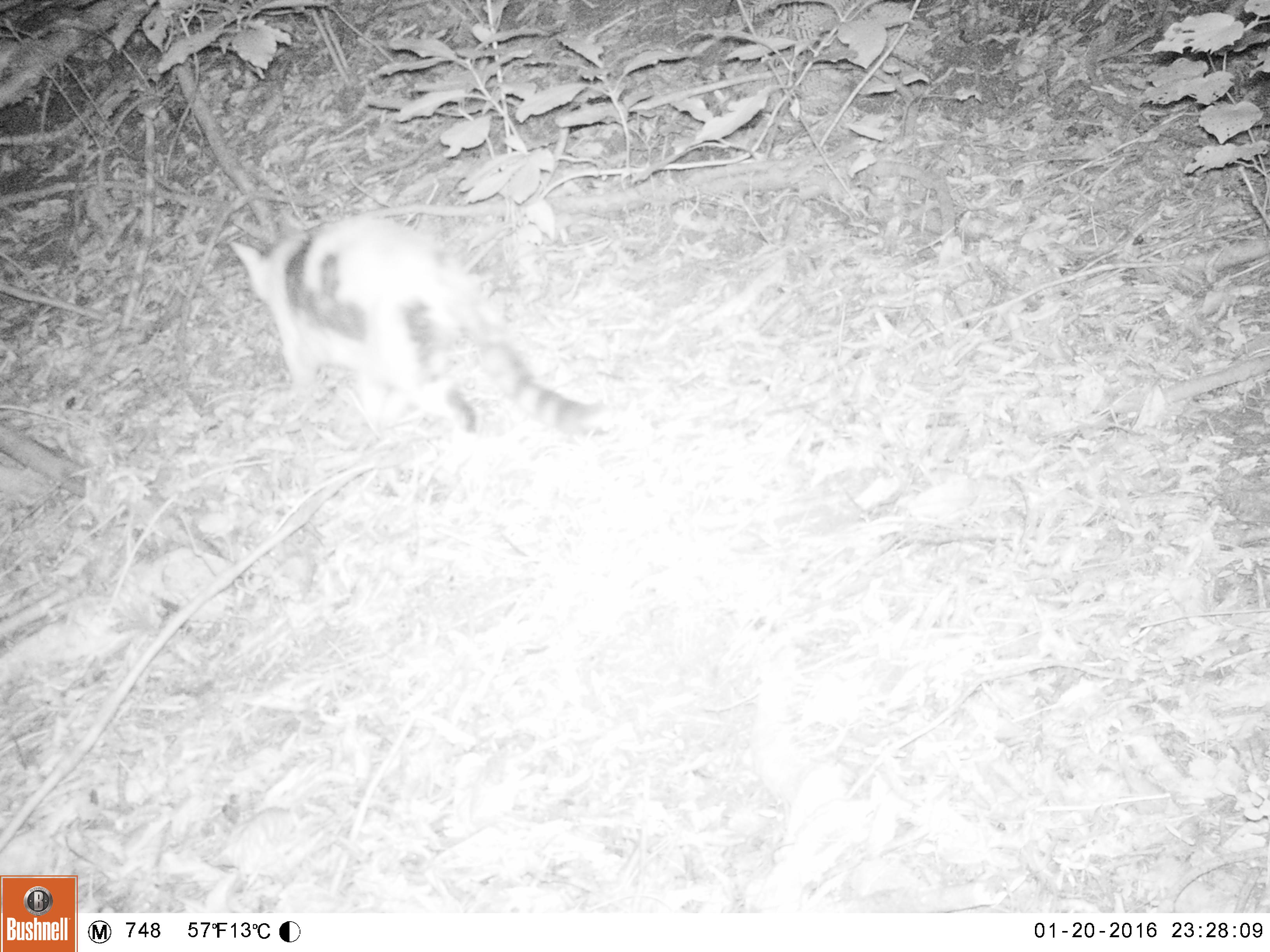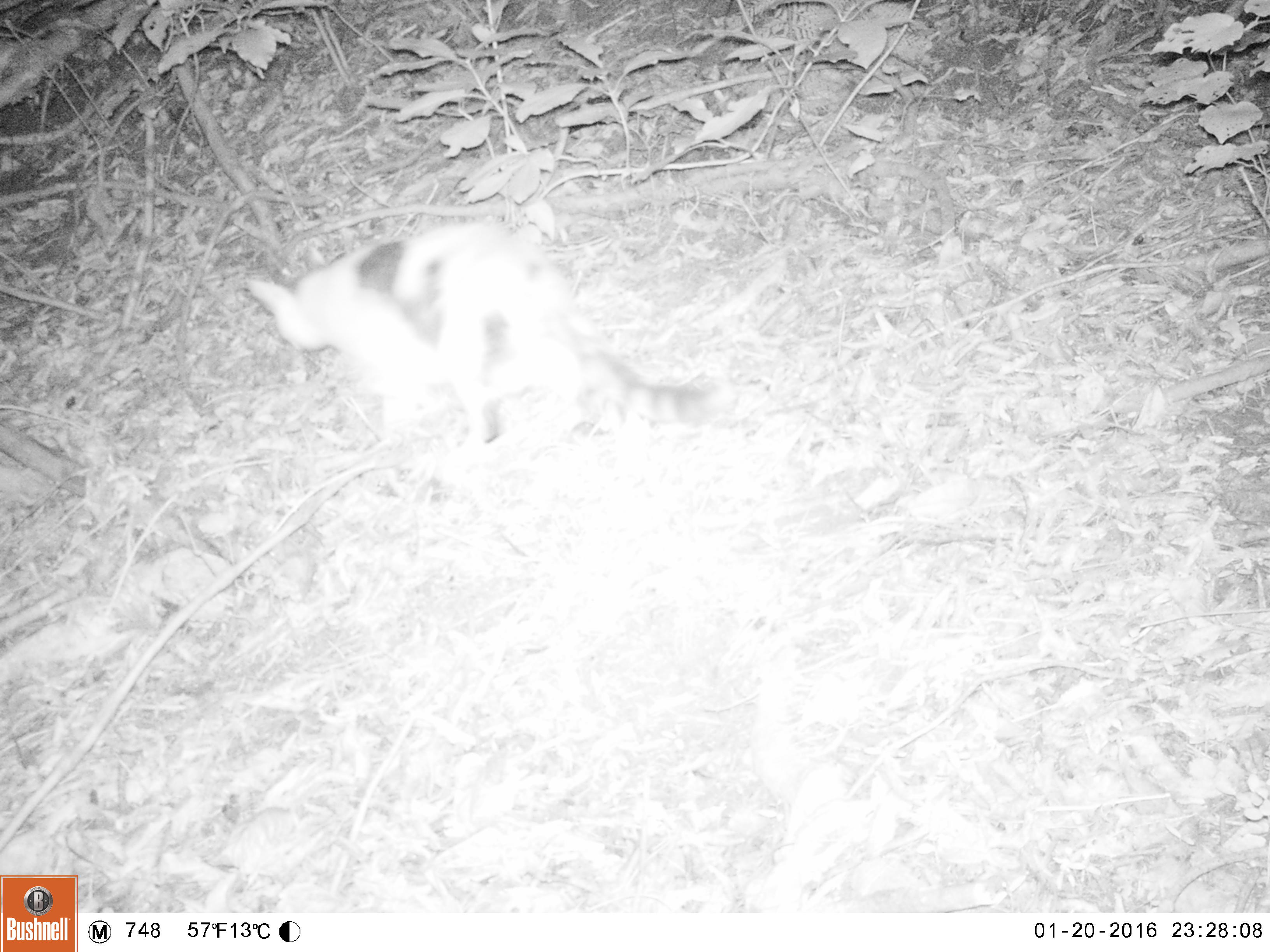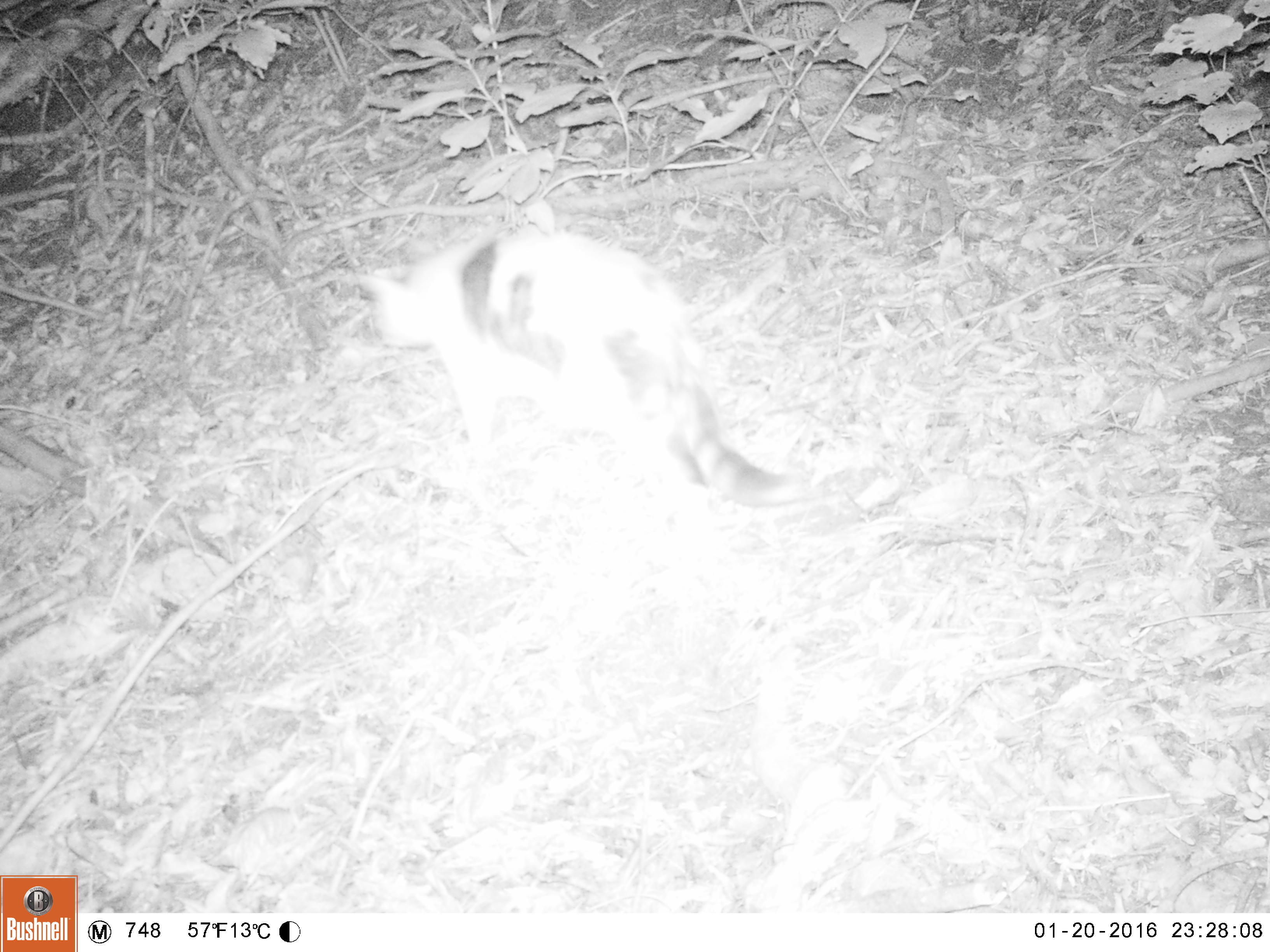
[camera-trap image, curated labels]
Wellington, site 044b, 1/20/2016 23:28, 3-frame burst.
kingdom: Animalia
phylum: Chordata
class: Mammalia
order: Carnivora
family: Felidae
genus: Felis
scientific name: Felis catus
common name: cat